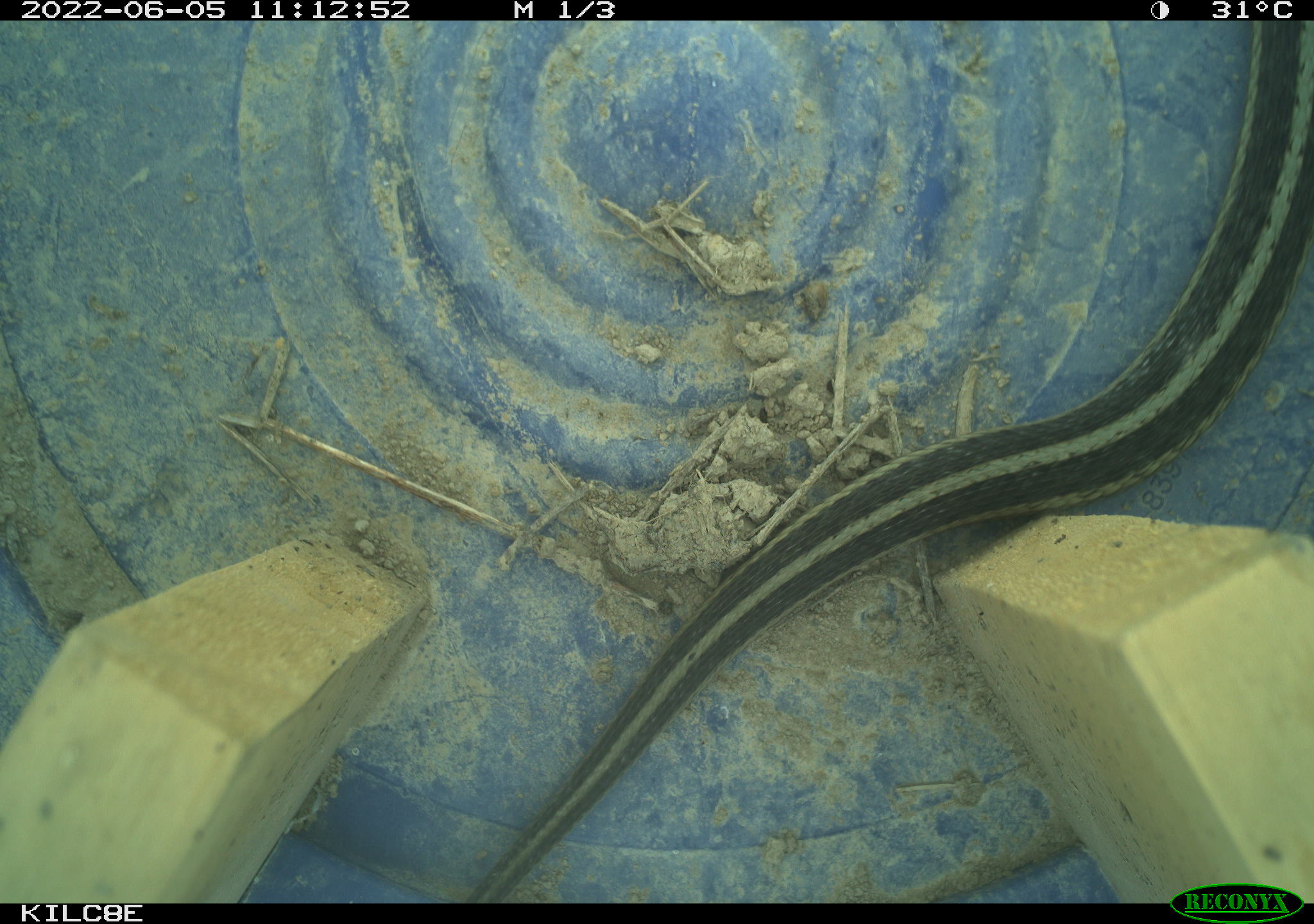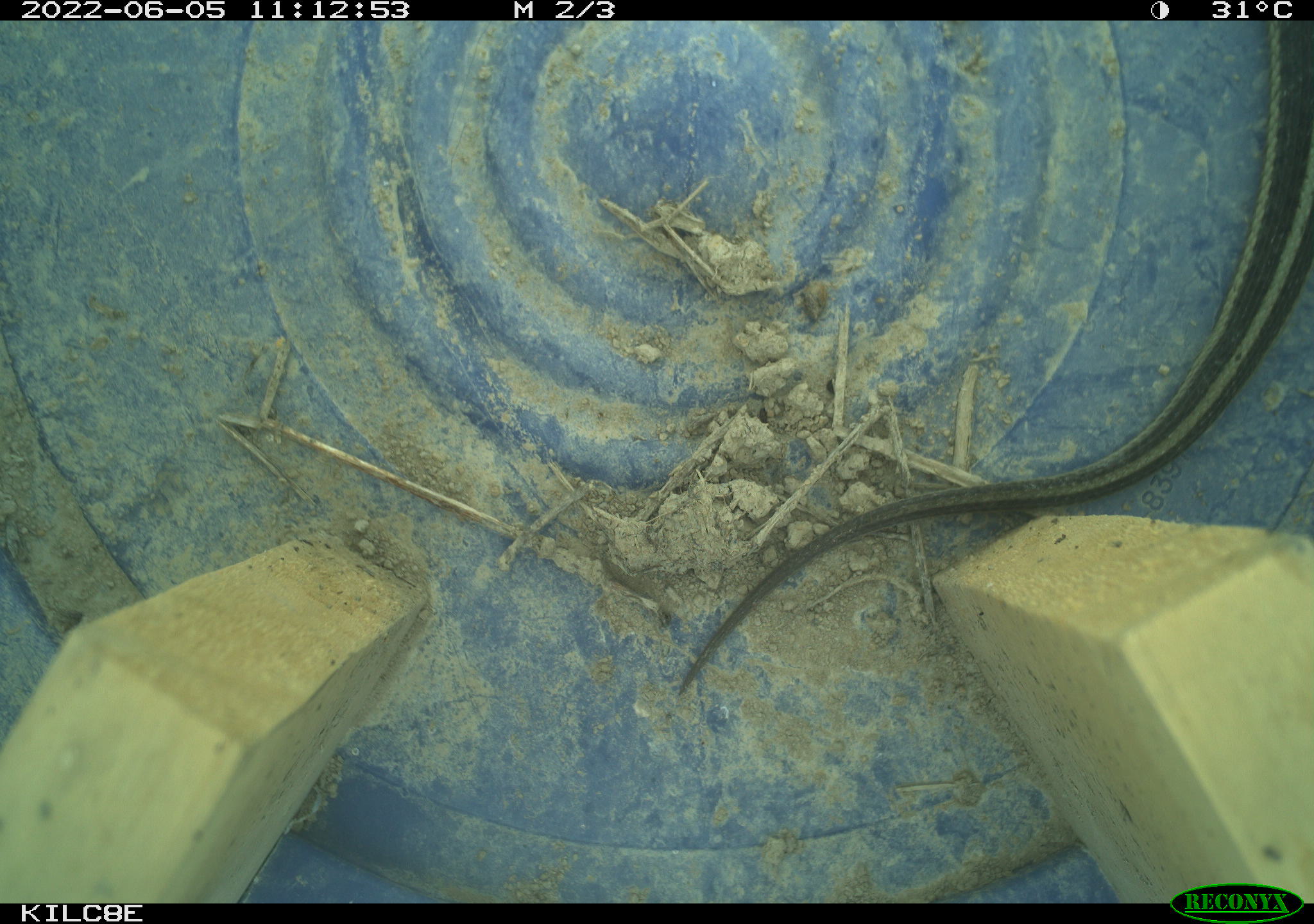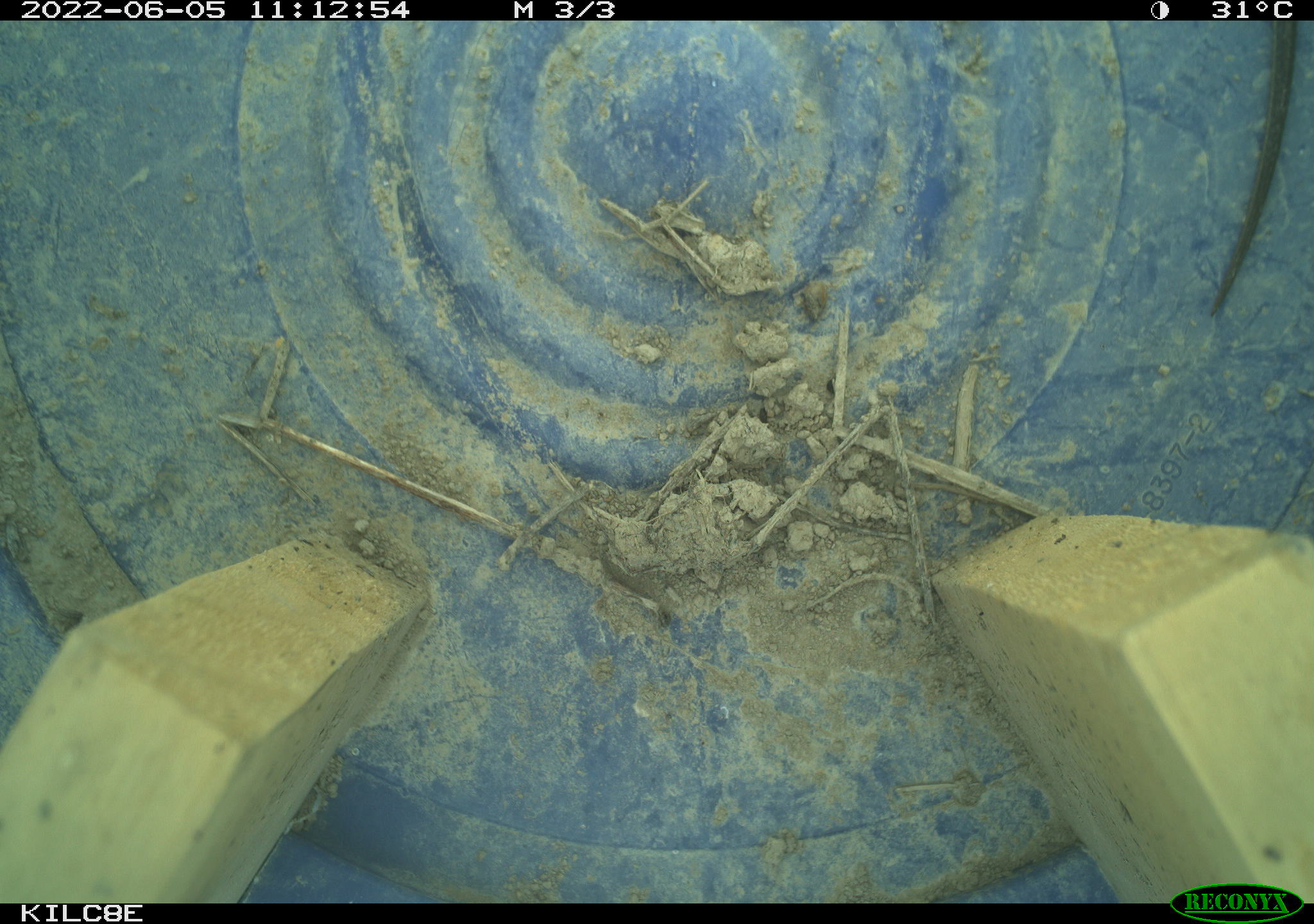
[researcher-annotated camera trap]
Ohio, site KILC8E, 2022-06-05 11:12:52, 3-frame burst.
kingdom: Animalia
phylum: Chordata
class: Reptilia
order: Squamata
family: Colubridae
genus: Thamnophis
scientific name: Thamnophis sirtalis sirtalis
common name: eastern gartersnake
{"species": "eastern gartersnake (Thamnophis sirtalis sirtalis)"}